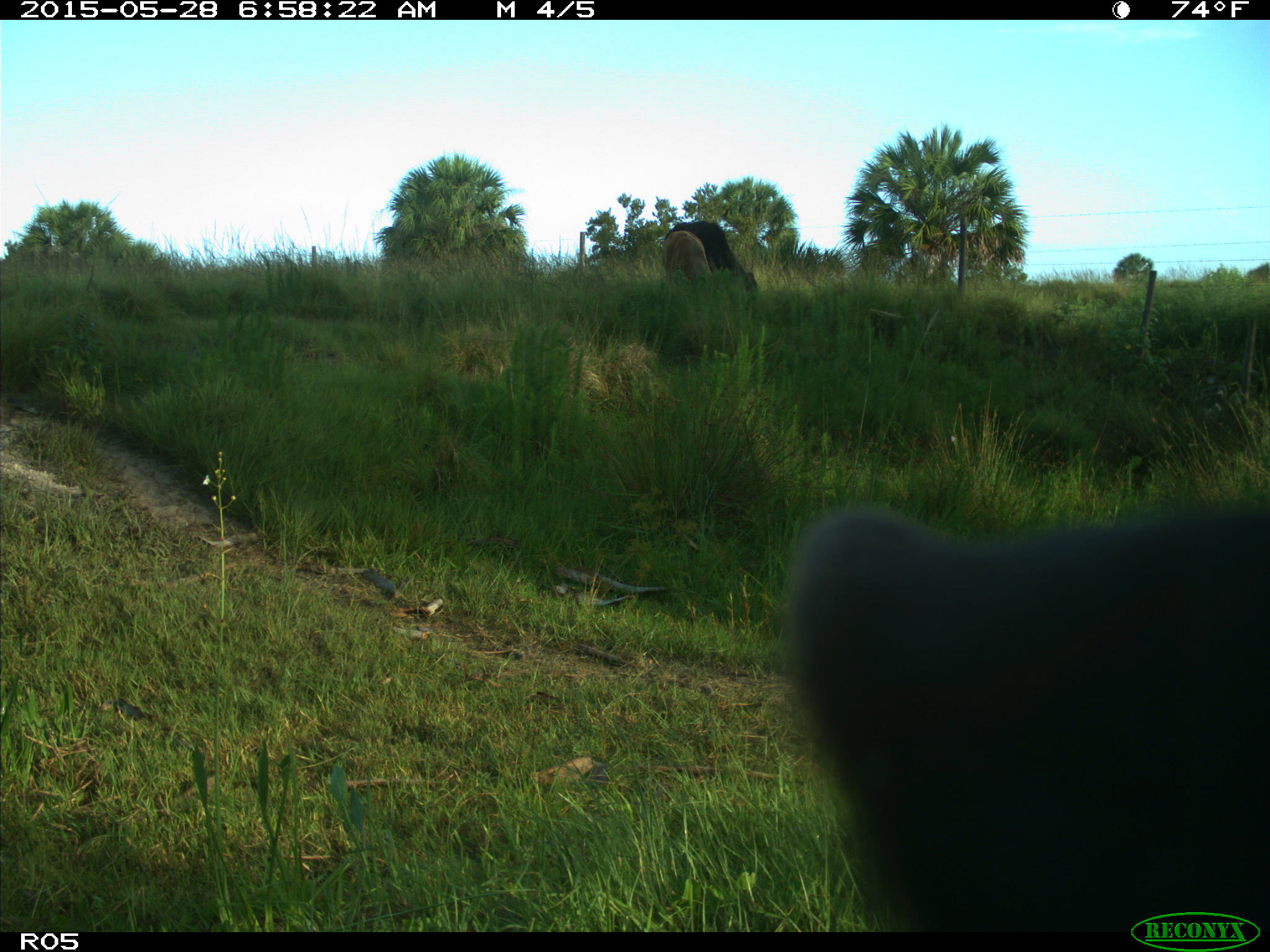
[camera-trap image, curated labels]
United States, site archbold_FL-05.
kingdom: Animalia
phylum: Chordata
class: Mammalia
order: Artiodactyla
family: Bovidae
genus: Bos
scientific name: Bos taurus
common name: domestic cow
Bos taurus (domestic cow).